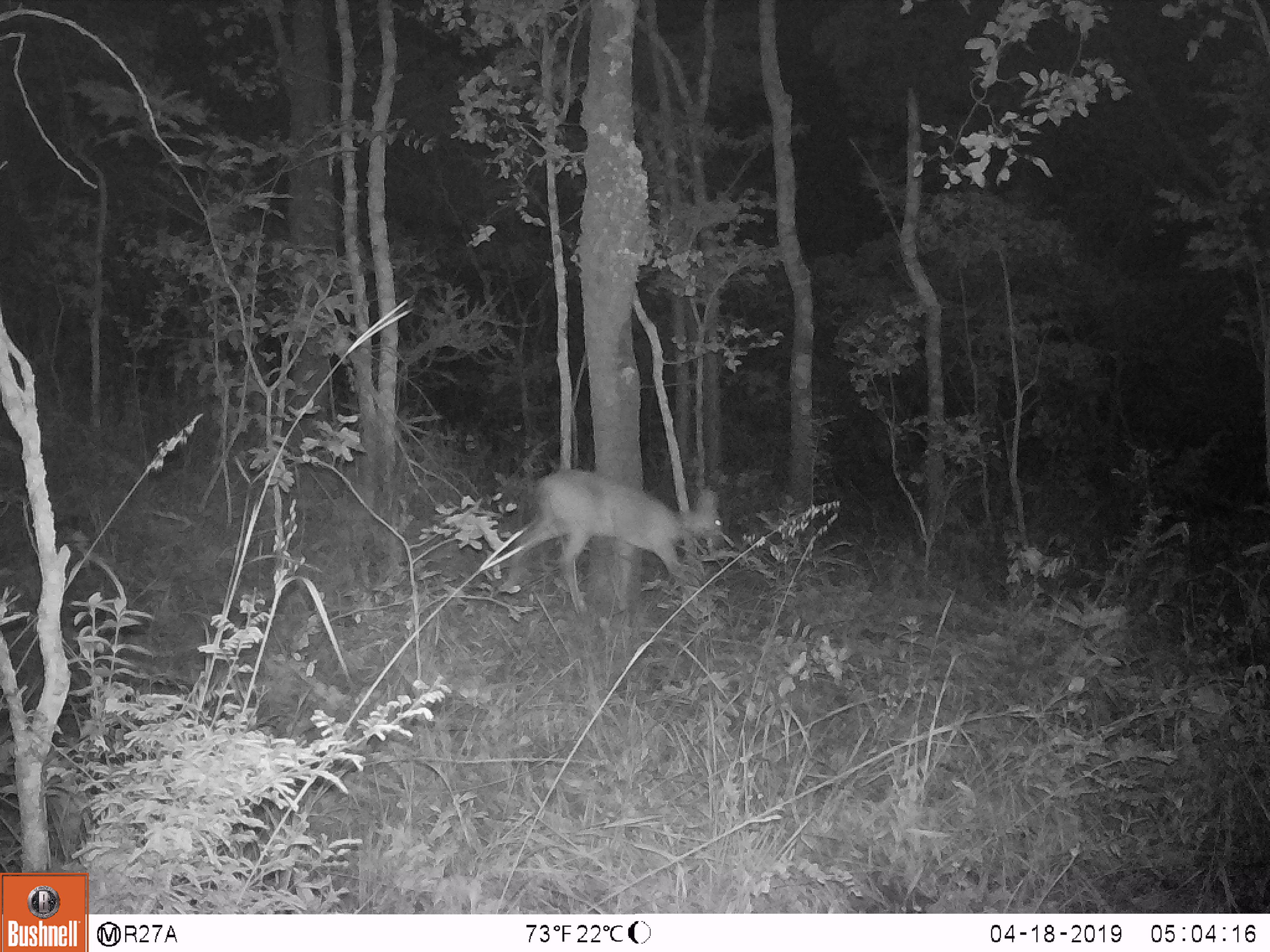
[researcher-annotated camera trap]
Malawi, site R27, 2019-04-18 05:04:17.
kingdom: Animalia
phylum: Chordata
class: Mammalia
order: Artiodactyla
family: Bovidae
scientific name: Antilopinae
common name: small antelope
Small antelope (Antilopinae), count 1.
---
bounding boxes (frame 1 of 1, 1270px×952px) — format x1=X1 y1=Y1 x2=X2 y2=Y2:
small antelope: x1=491 y1=470 x2=749 y2=613